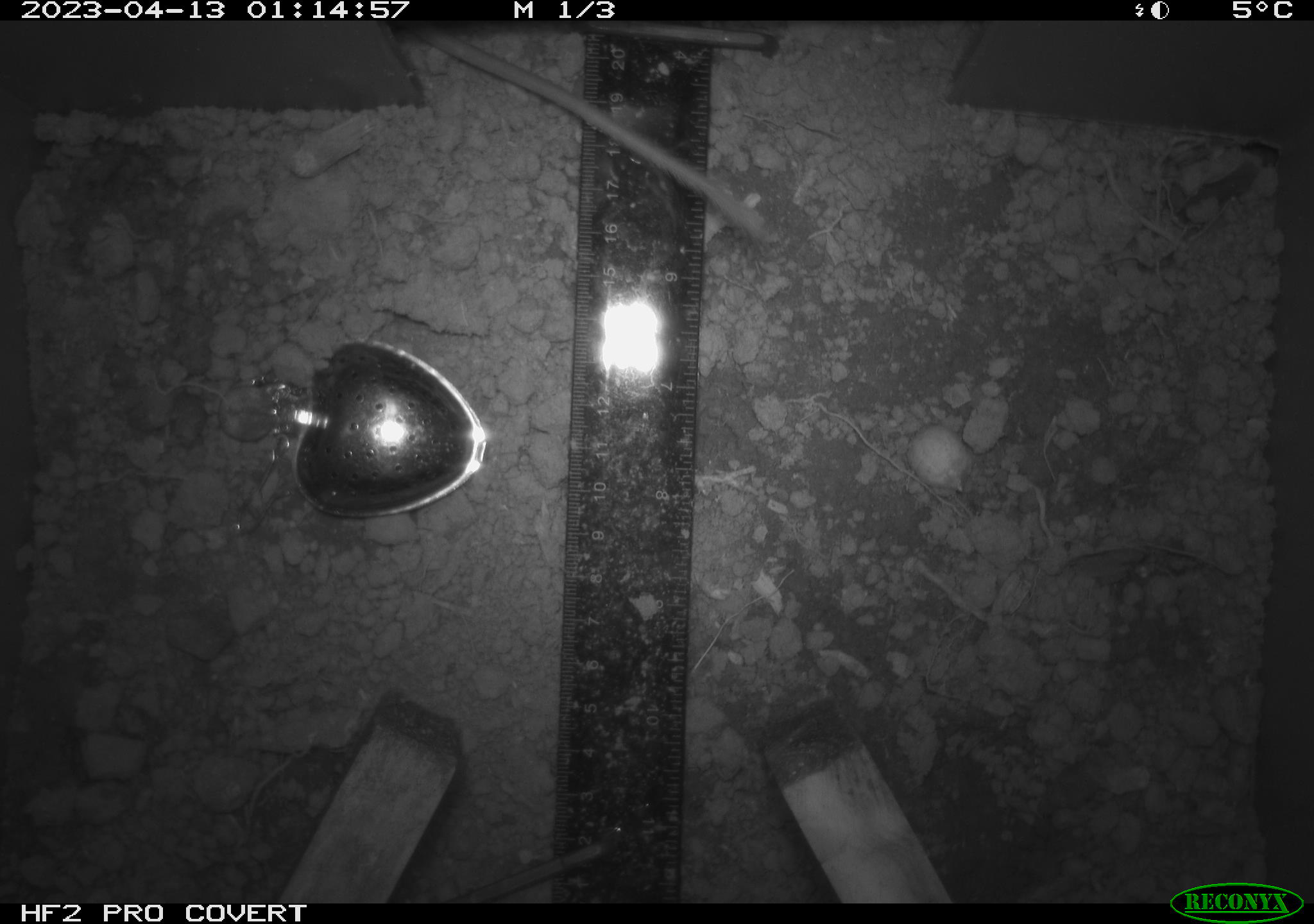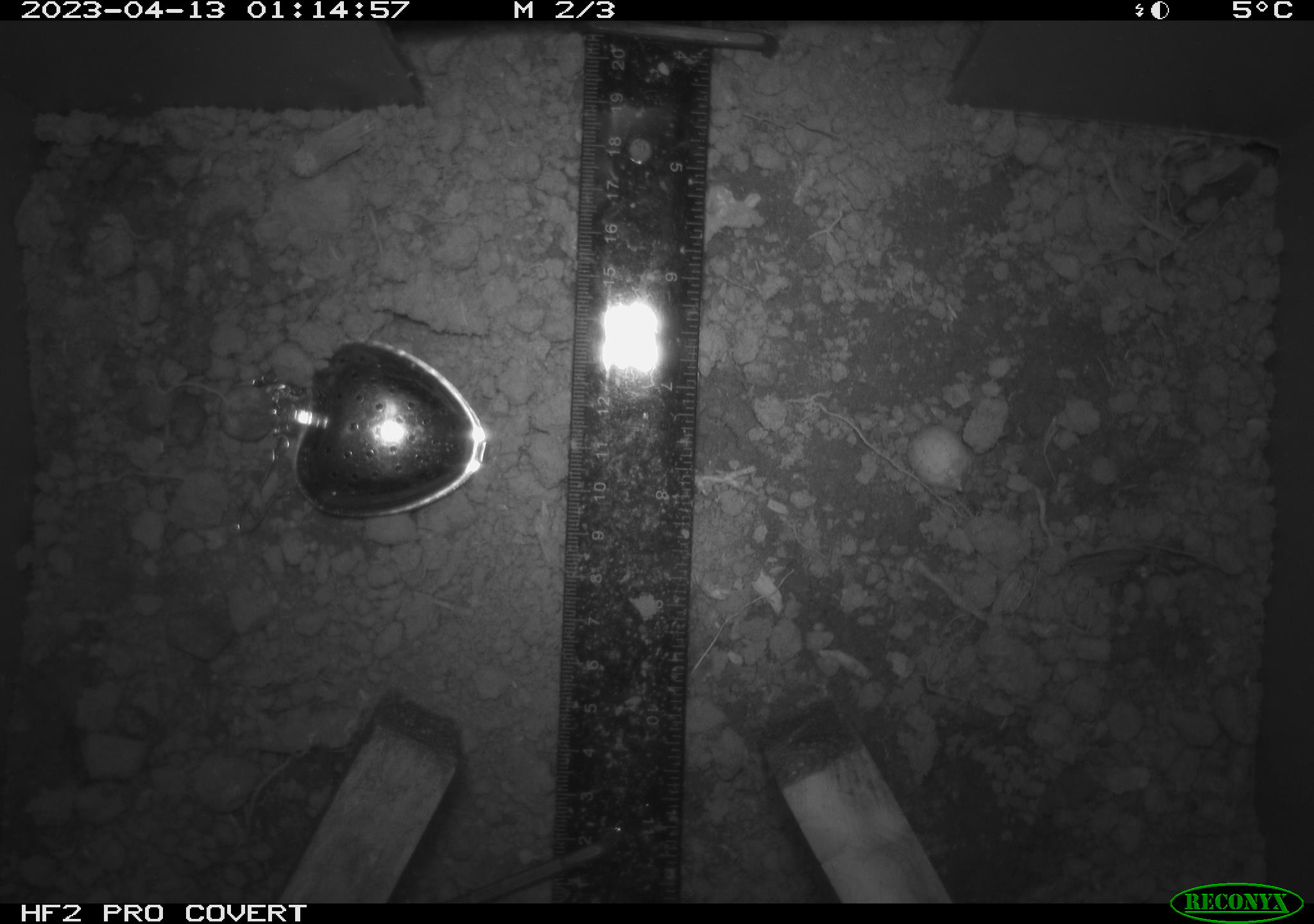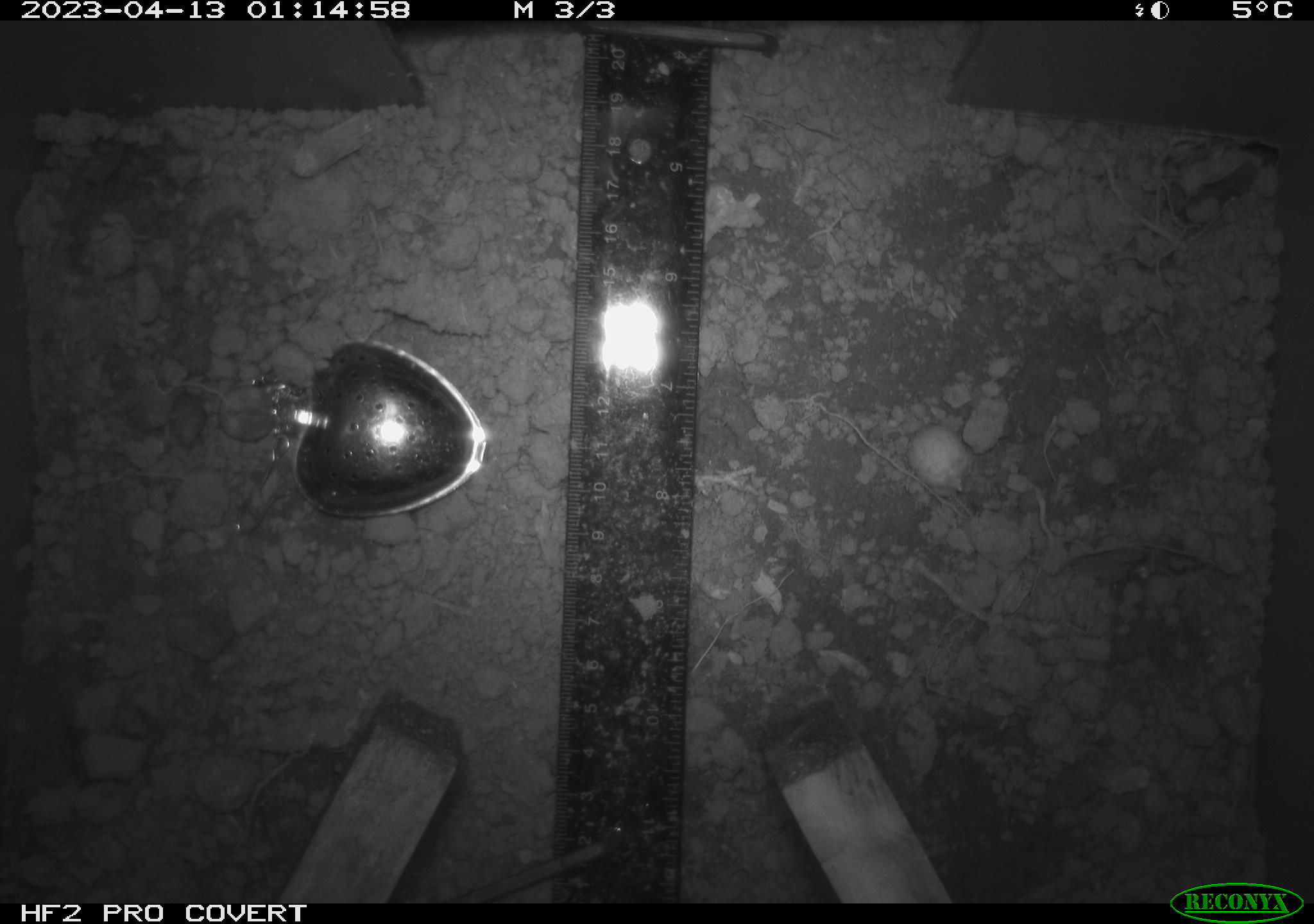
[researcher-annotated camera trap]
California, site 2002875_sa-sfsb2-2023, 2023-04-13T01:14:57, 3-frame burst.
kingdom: Animalia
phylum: Chordata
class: Mammalia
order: Rodentia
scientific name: Rodentia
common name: mouse species